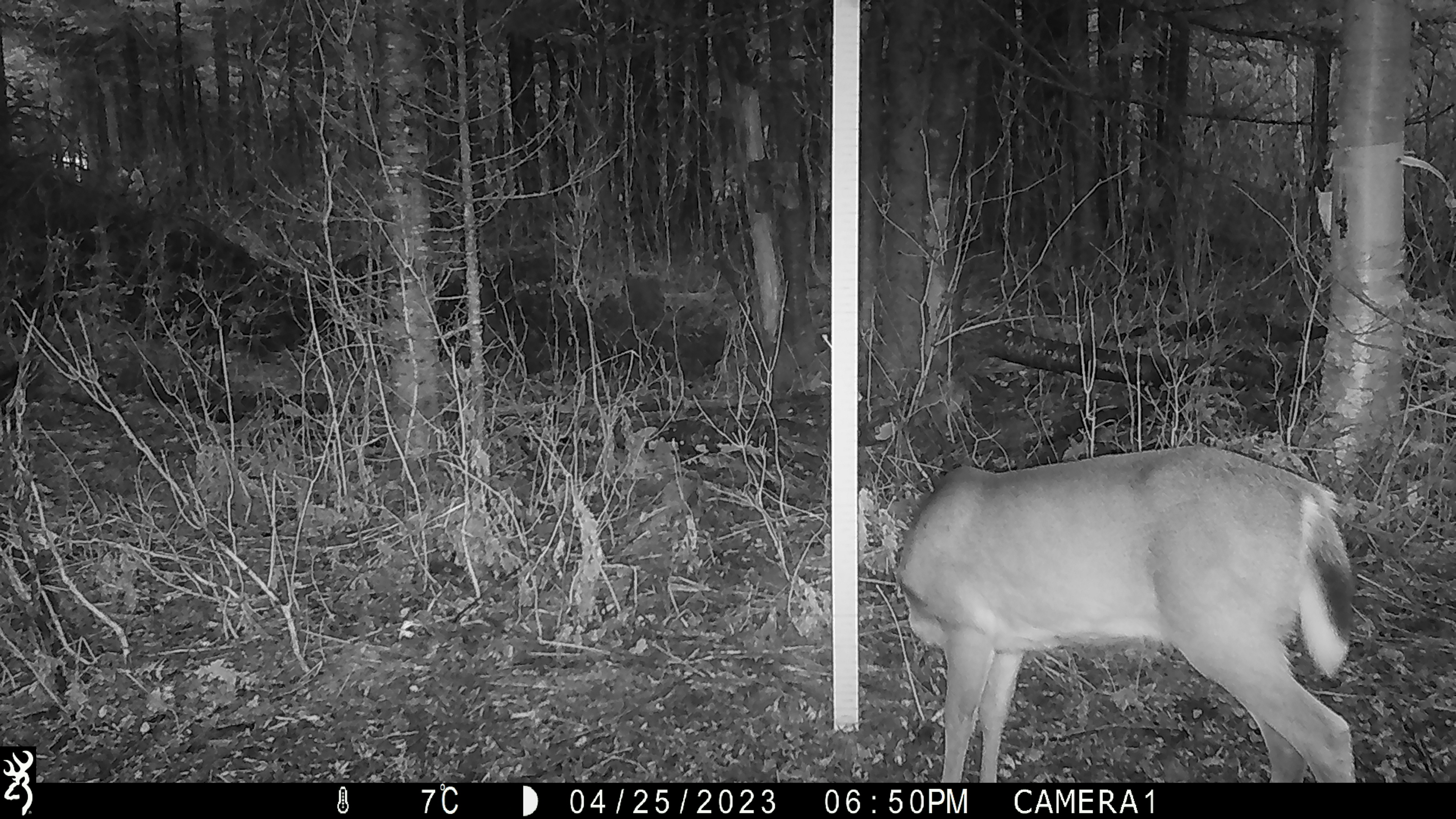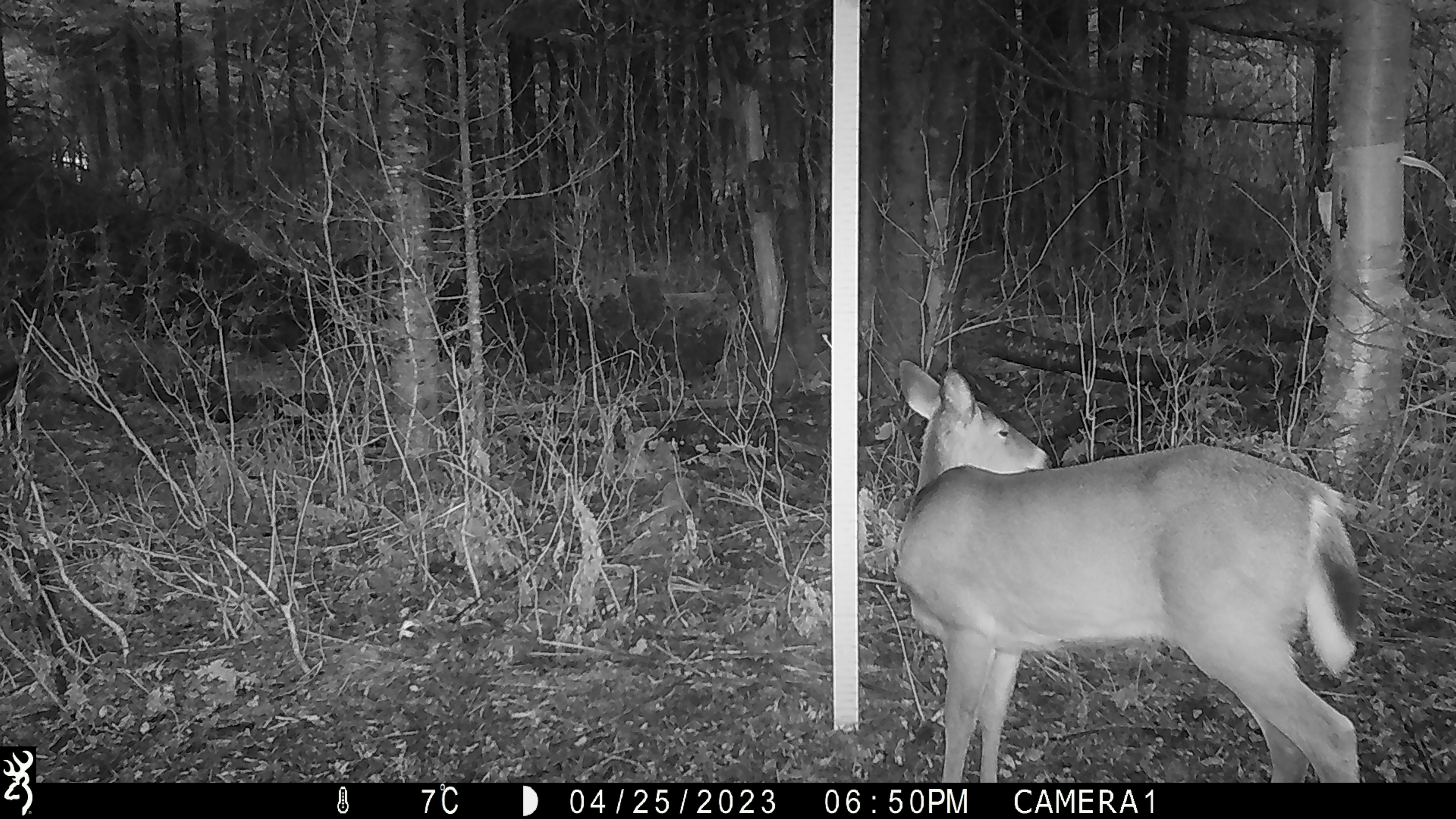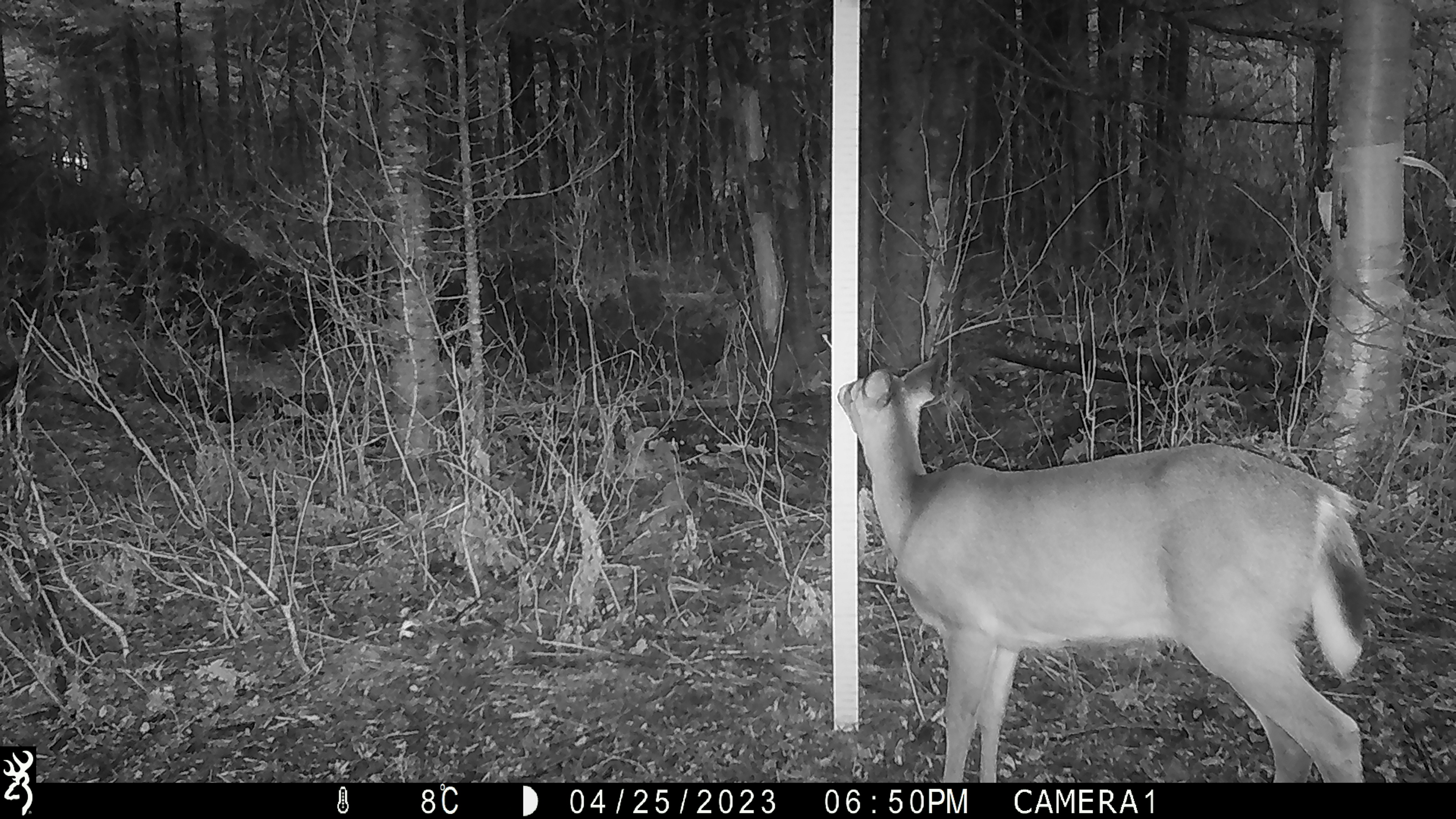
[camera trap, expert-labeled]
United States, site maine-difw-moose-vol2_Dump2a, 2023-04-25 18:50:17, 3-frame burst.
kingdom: Animalia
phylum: Chordata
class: Mammalia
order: Artiodactyla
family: Cervidae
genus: Odocoileus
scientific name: Odocoileus virginianus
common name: white-tailed deer